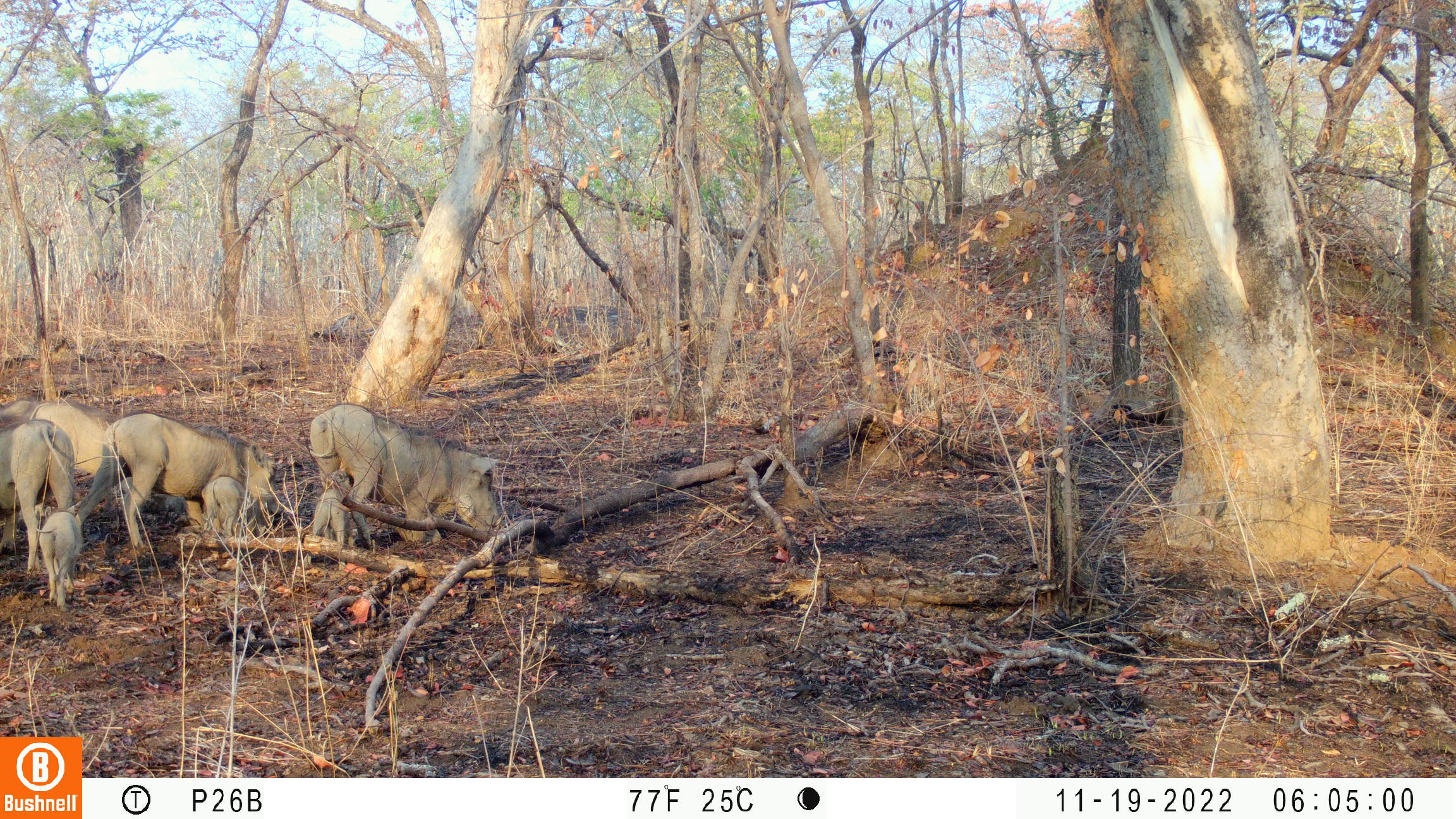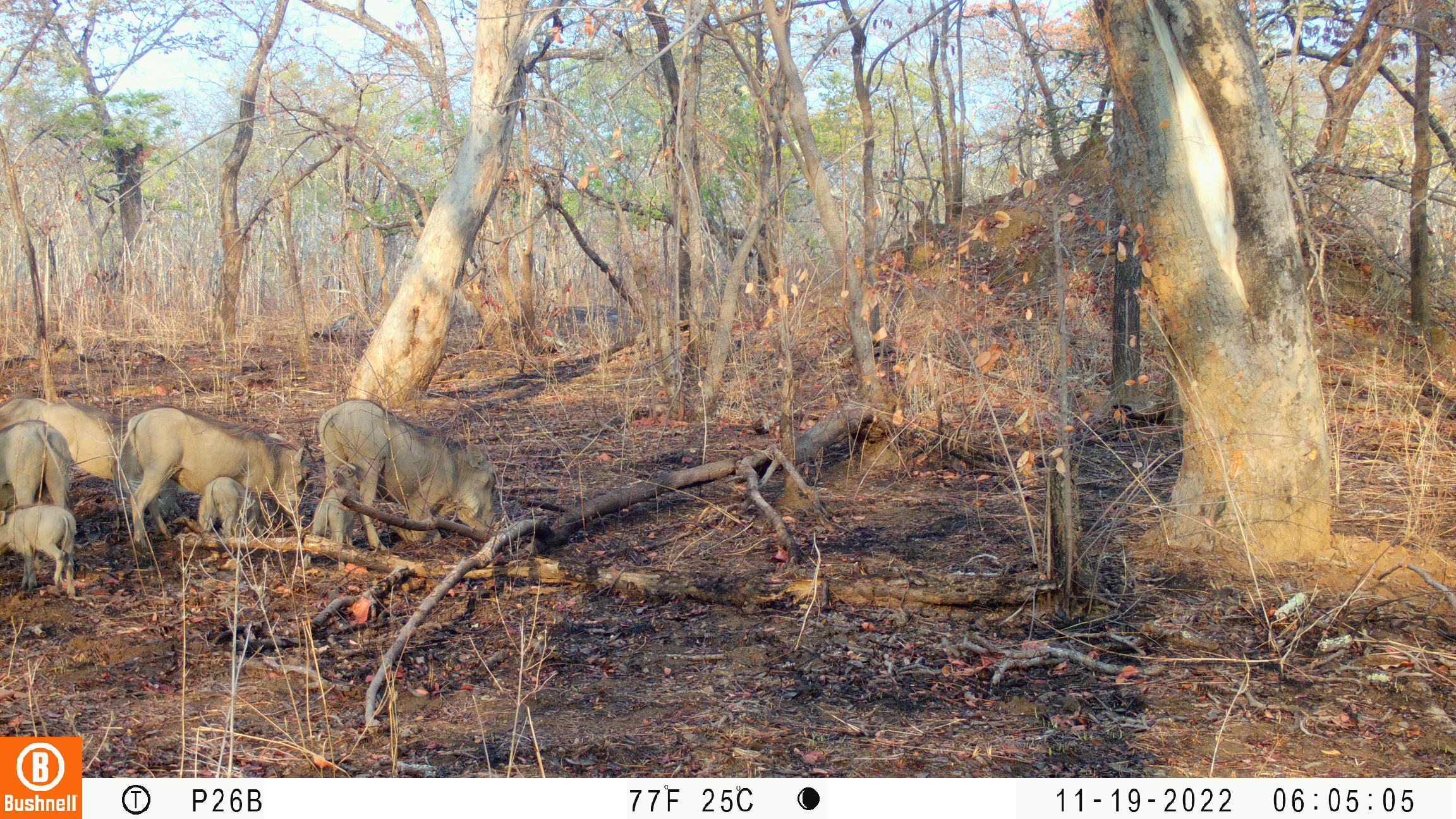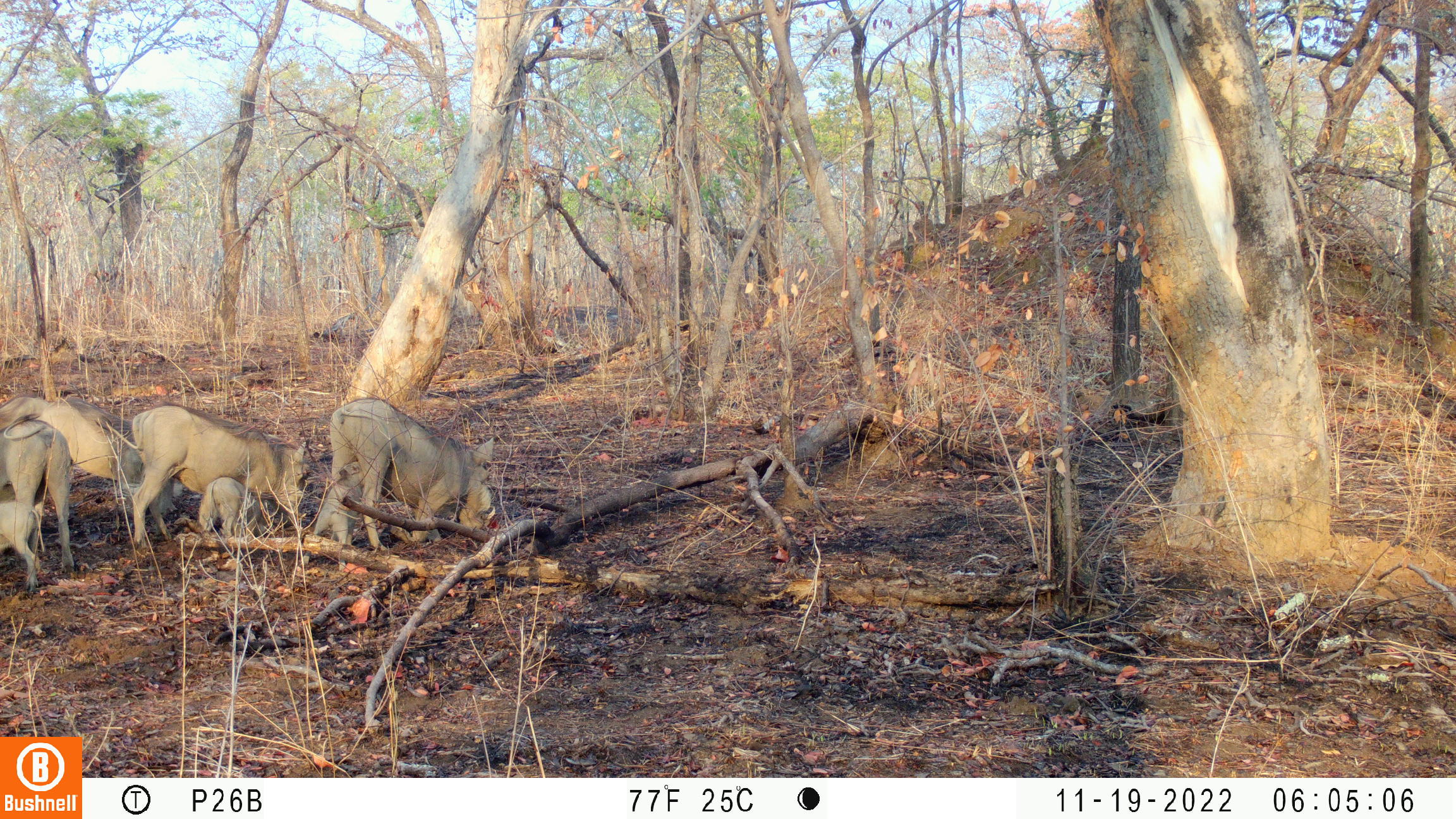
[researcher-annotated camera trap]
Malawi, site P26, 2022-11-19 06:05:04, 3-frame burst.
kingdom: Animalia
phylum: Chordata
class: Mammalia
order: Artiodactyla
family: Suidae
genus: Phacochoerus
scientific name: Phacochoerus africanus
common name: common warthog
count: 7